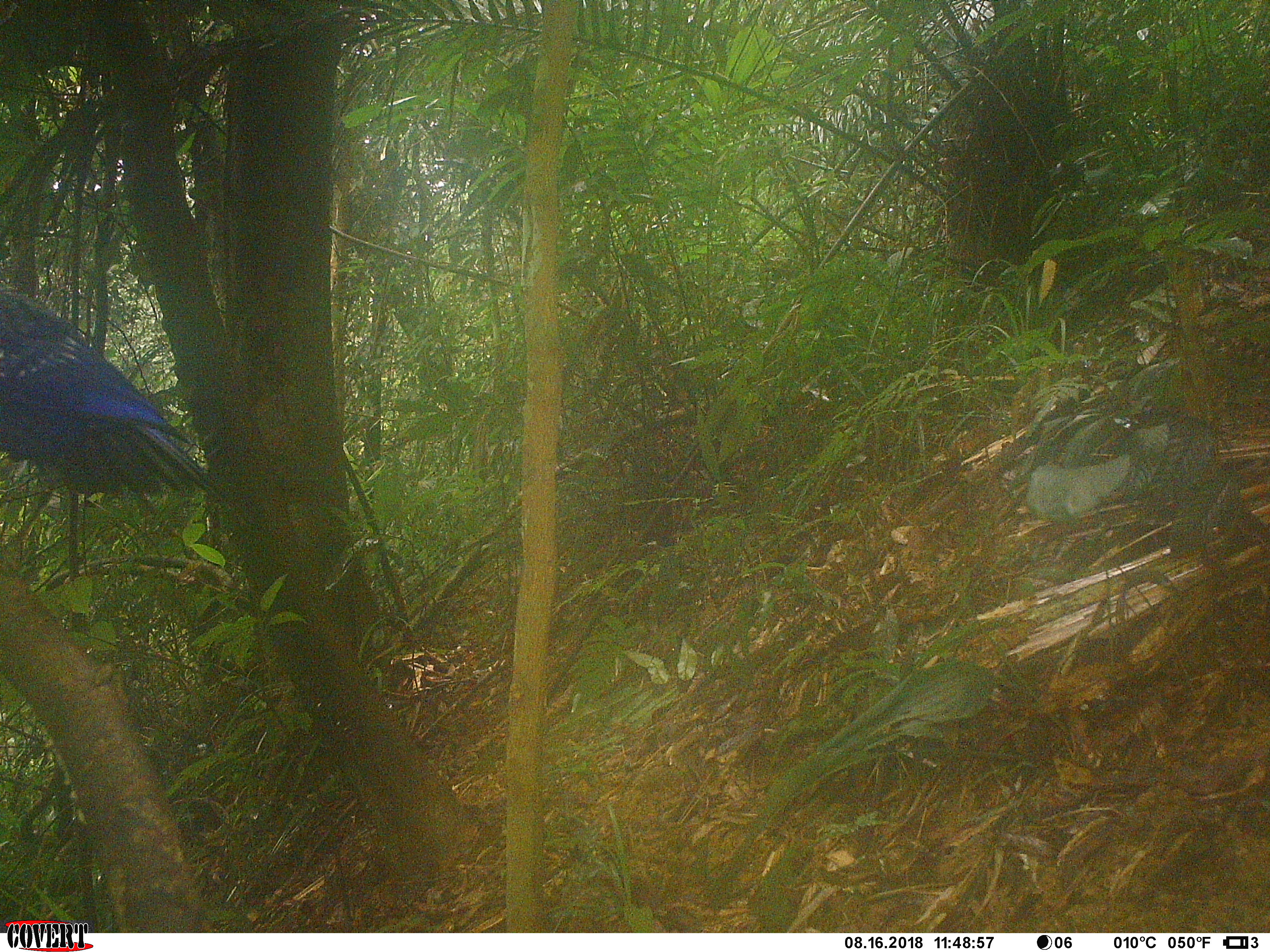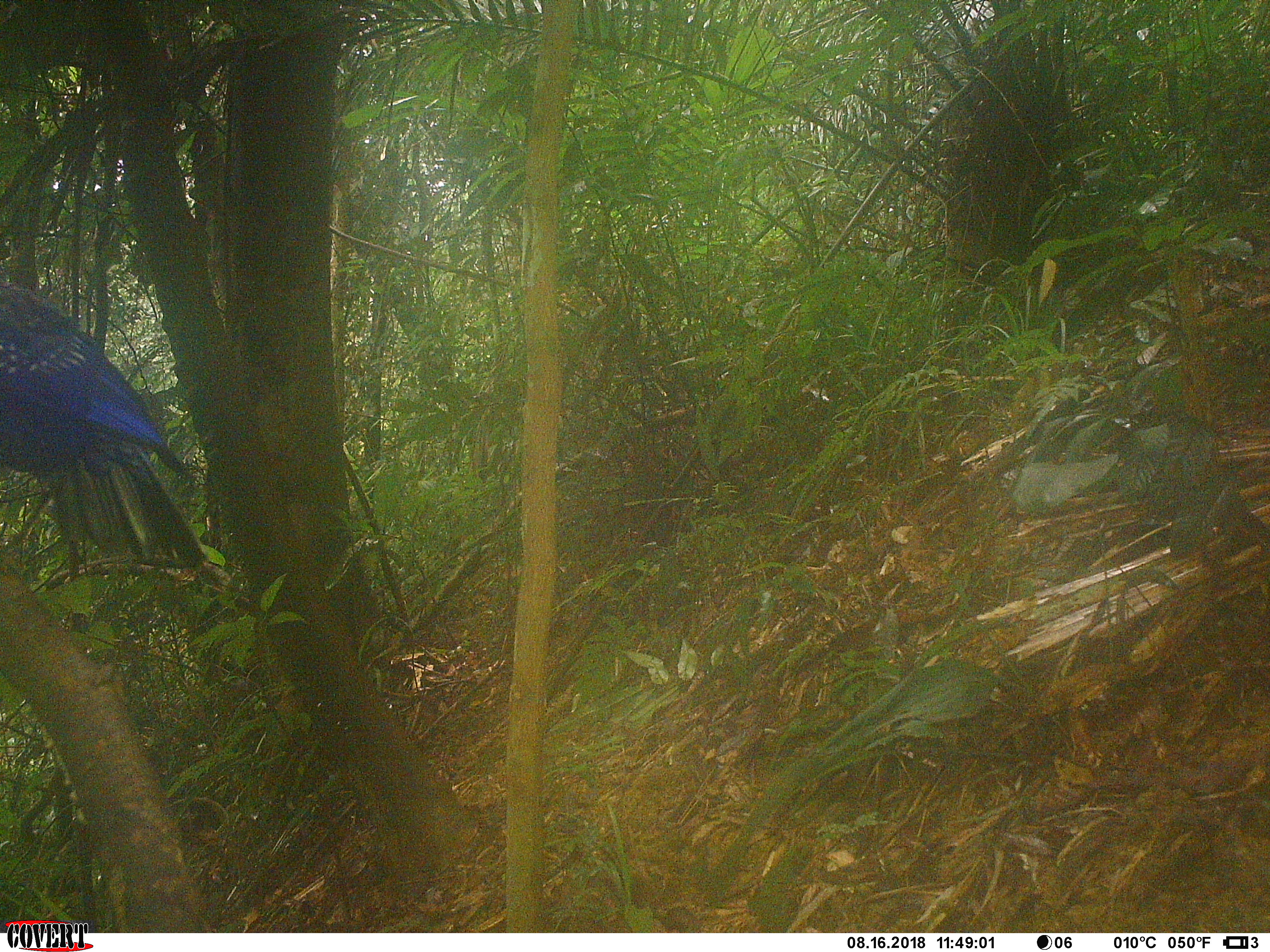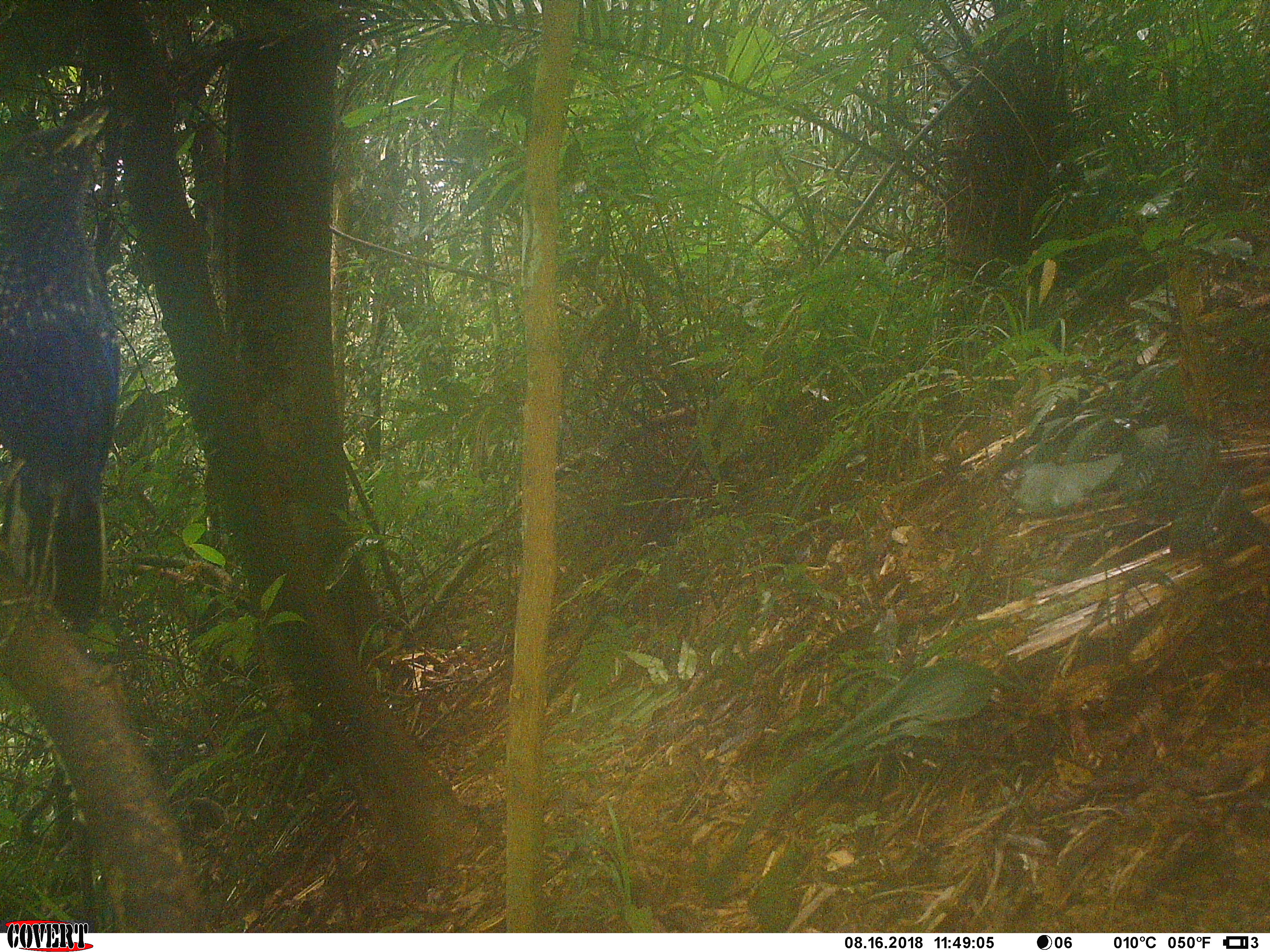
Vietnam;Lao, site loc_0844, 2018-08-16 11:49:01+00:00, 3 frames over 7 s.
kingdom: Animalia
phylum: Chordata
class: Aves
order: Passeriformes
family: Muscicapidae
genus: Myophonus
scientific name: Myophonus caeruleus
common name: blue whistling thrush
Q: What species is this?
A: Blue whistling thrush (Myophonus caeruleus).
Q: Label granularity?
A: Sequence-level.